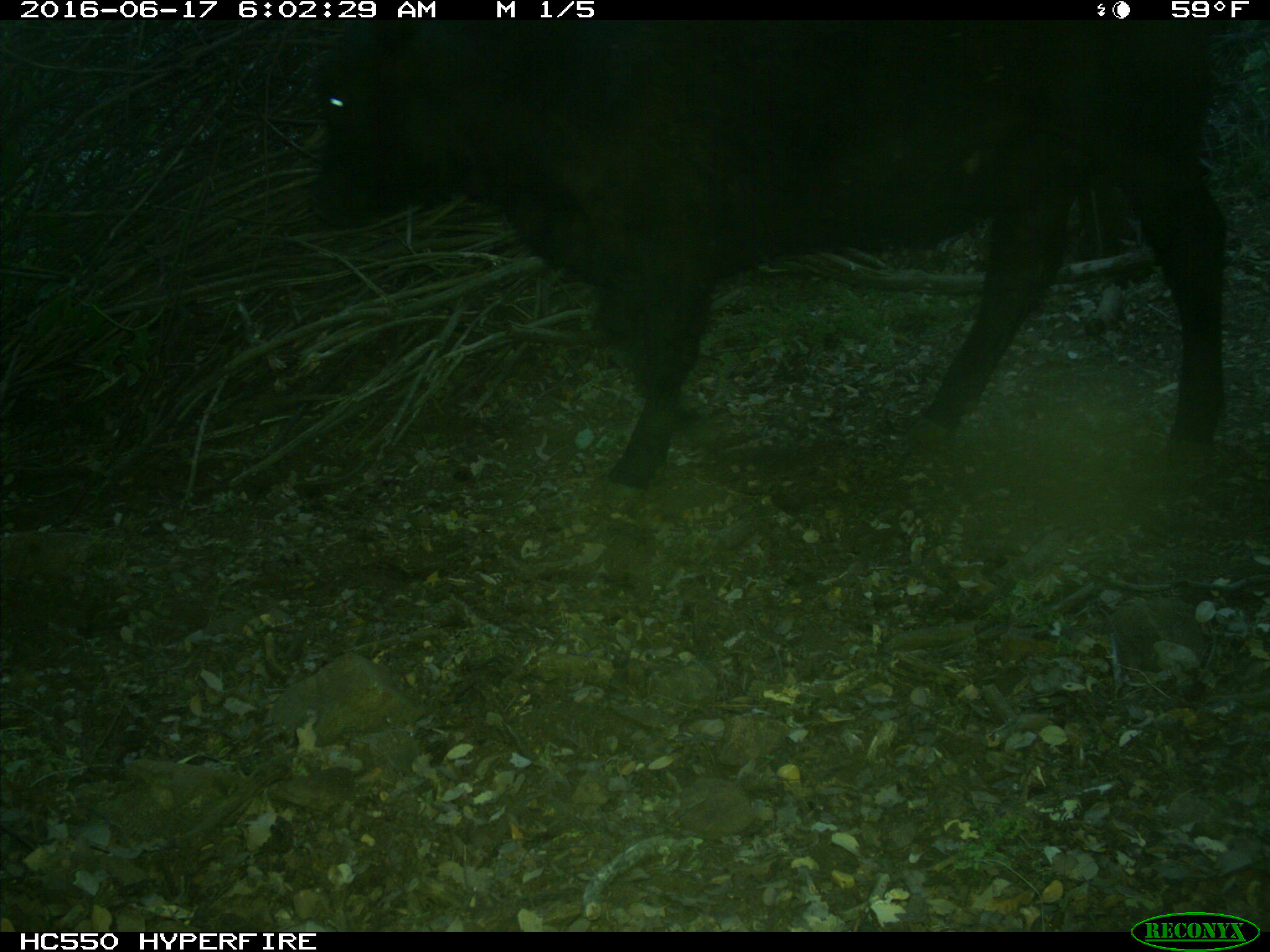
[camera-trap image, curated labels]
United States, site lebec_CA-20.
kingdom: Animalia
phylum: Chordata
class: Mammalia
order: Artiodactyla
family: Bovidae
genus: Bos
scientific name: Bos taurus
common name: domestic cow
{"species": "Bos taurus (domestic cow)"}